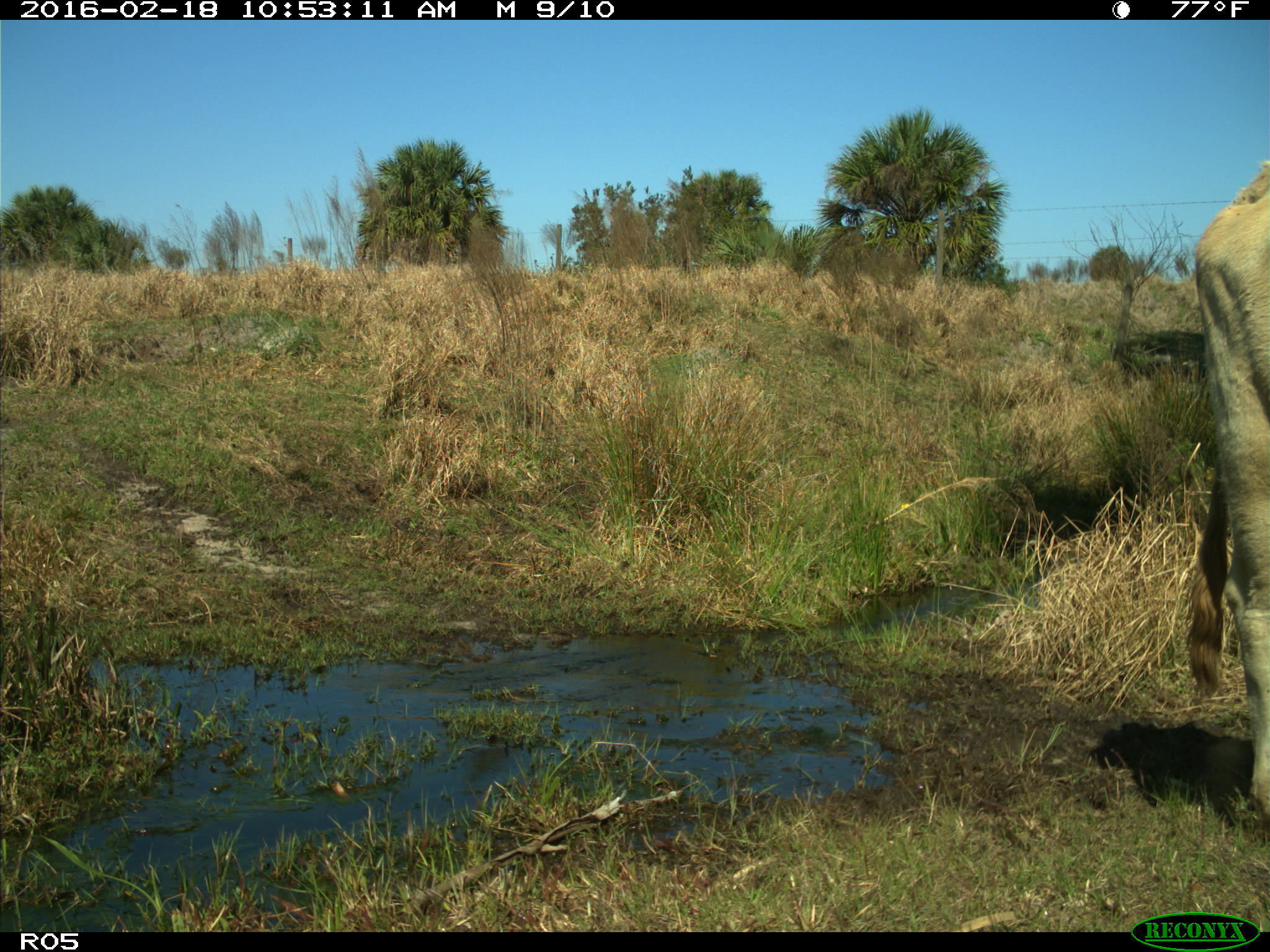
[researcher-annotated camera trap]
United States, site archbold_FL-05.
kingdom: Animalia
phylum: Chordata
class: Mammalia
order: Artiodactyla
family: Bovidae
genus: Bos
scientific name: Bos taurus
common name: domestic cow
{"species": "Bos taurus (domestic cow)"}